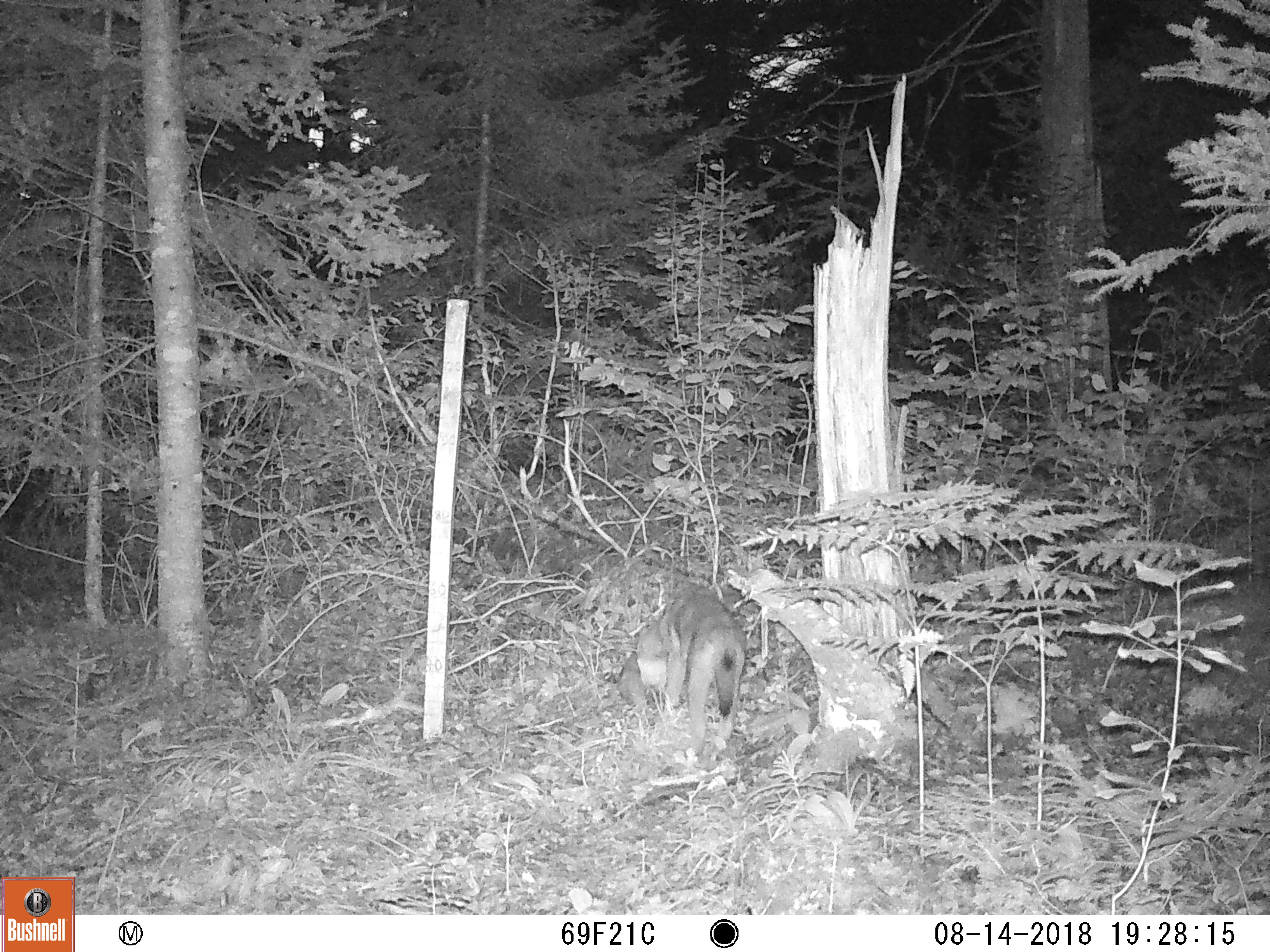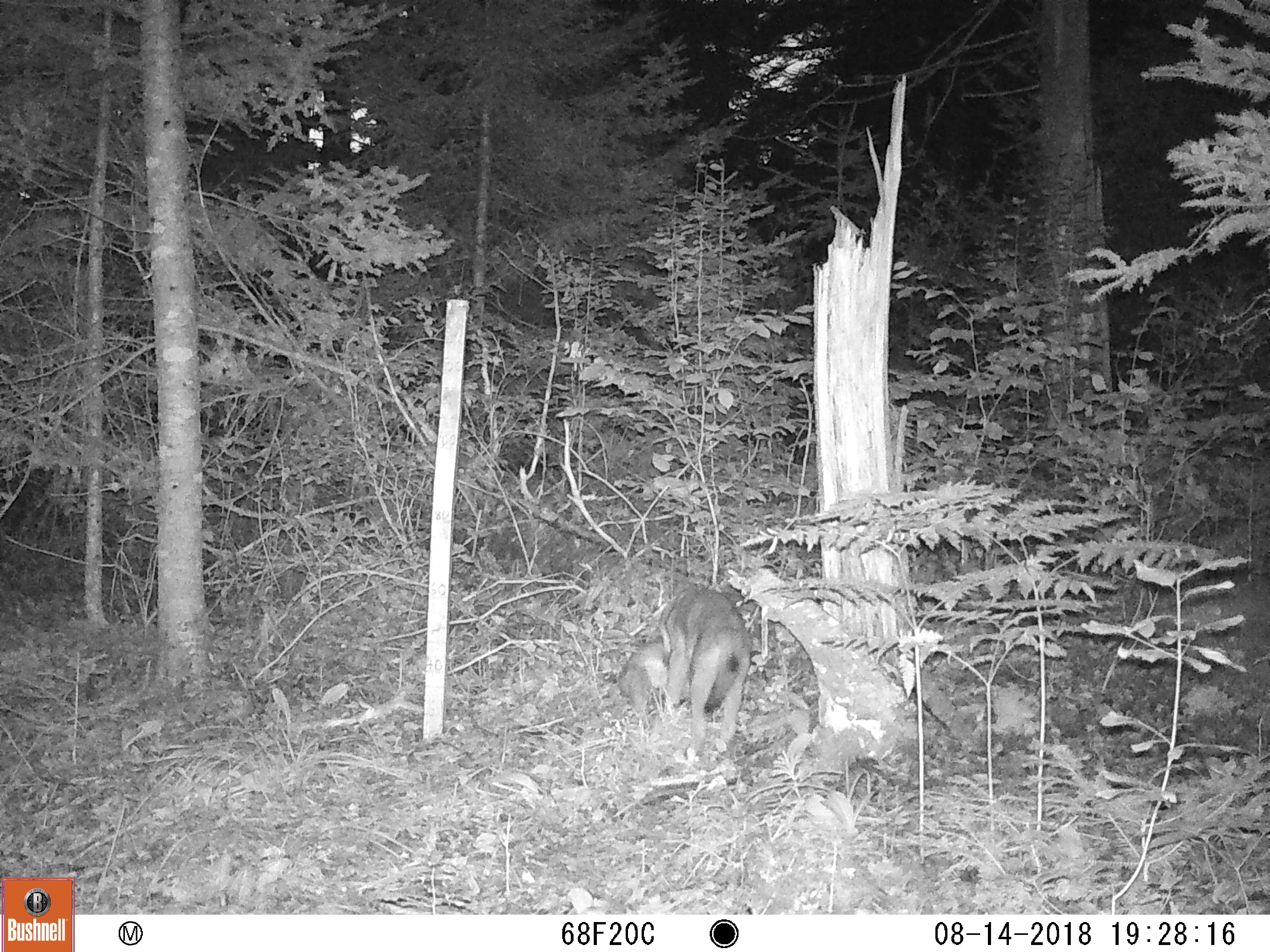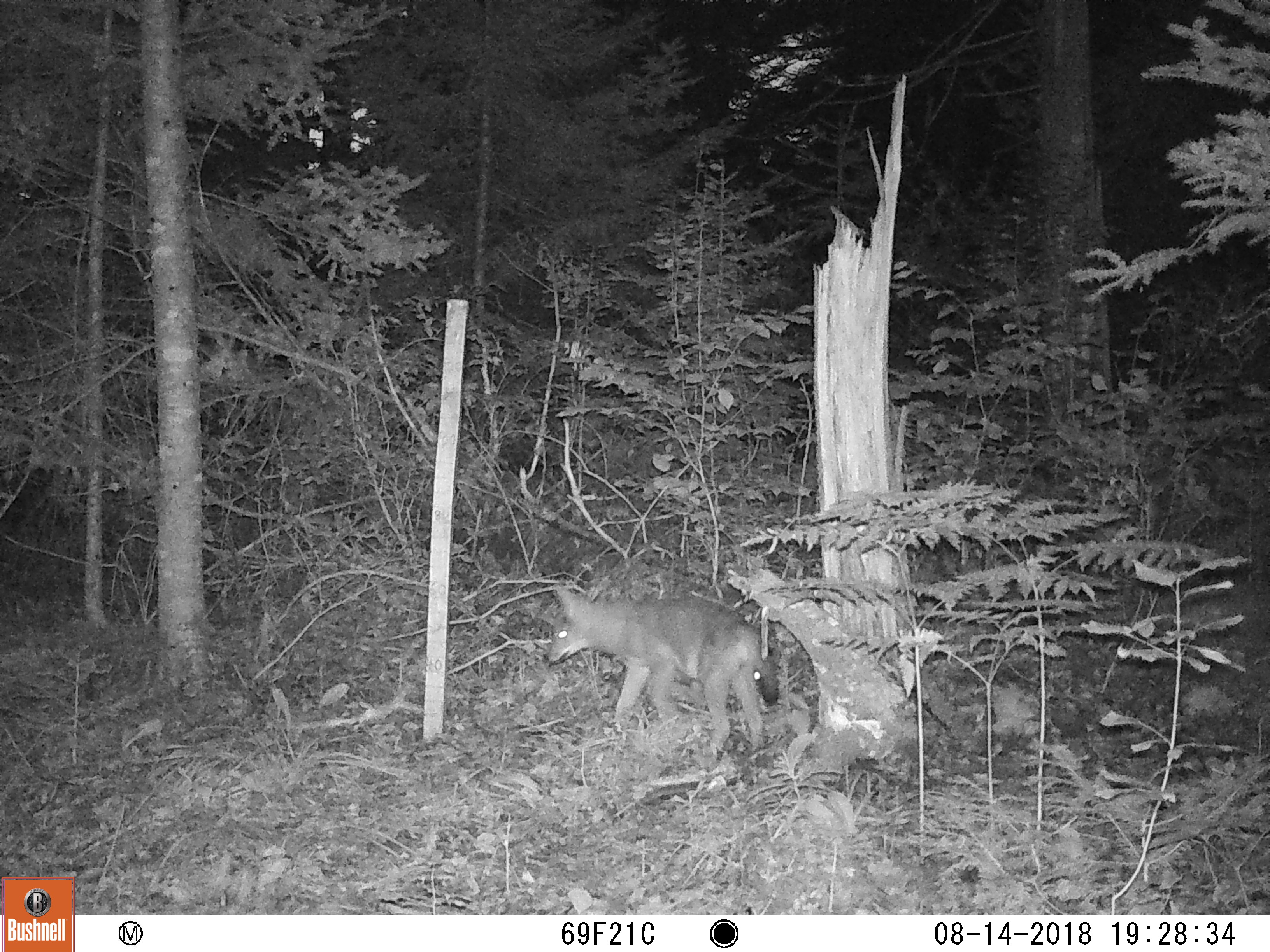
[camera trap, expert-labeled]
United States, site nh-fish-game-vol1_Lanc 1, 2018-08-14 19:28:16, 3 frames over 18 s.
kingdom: Animalia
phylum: Chordata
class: Mammalia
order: Carnivora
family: Canidae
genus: Canis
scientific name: Canis latrans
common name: coyote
Coyote (Canis latrans).